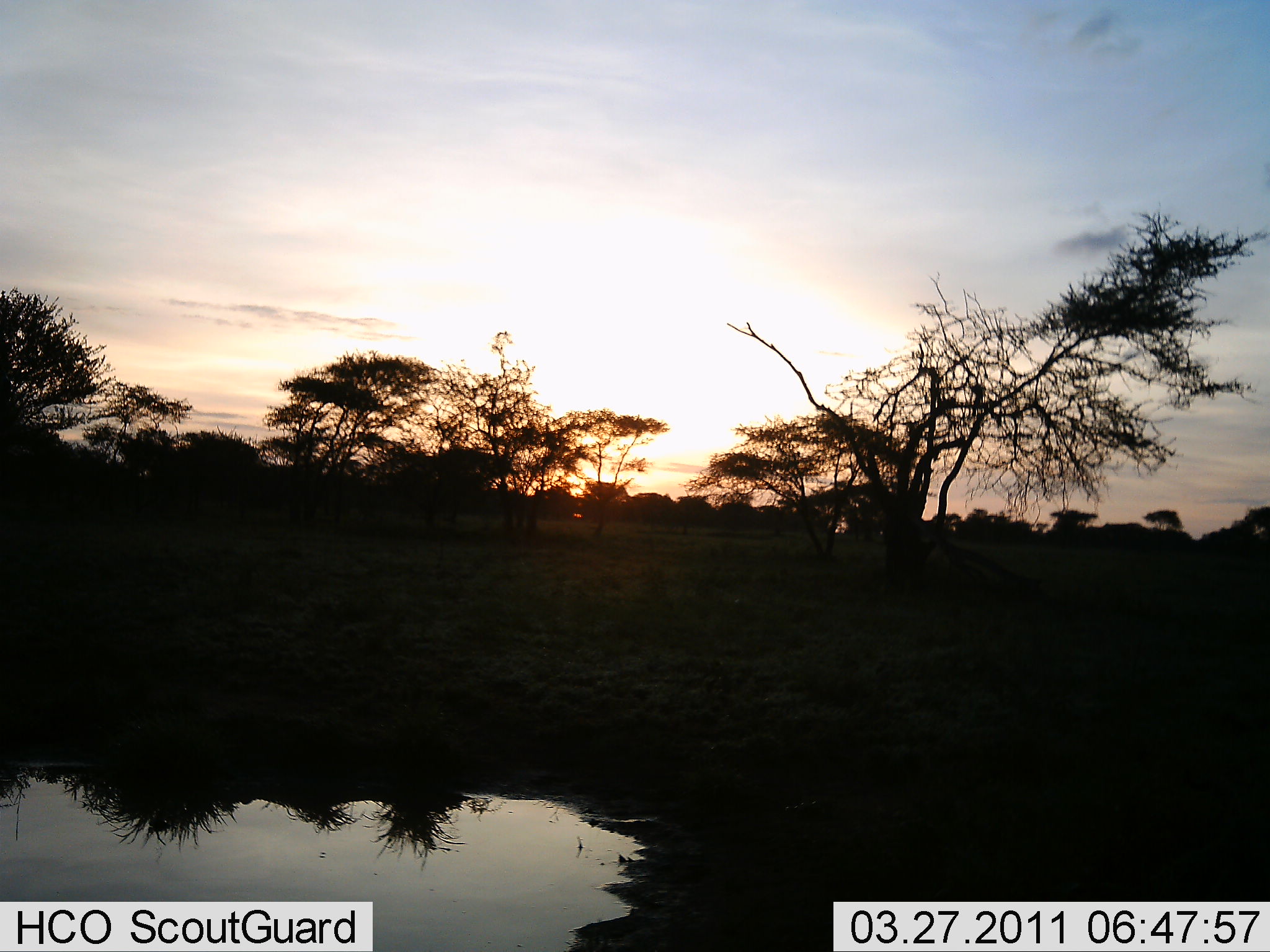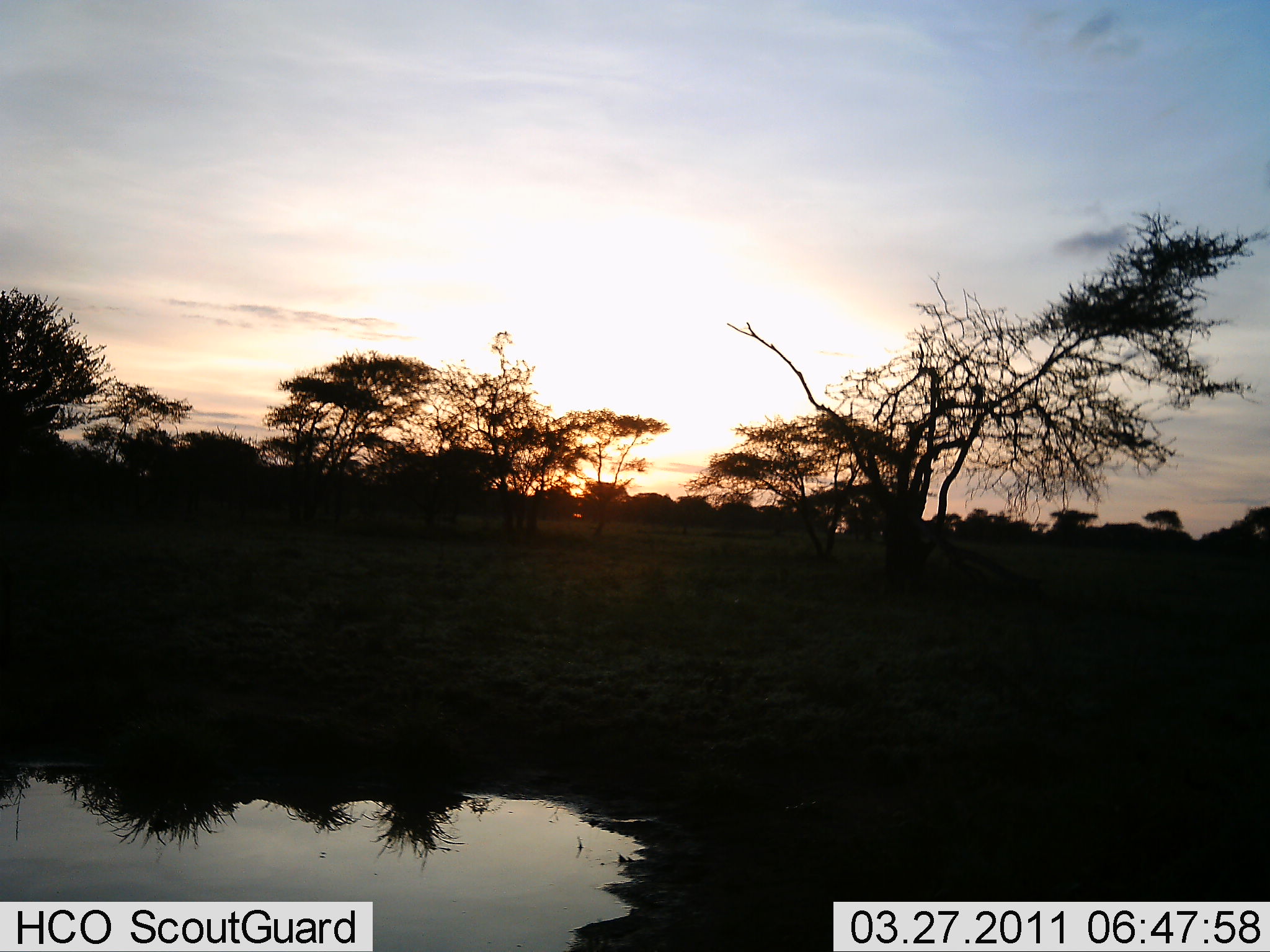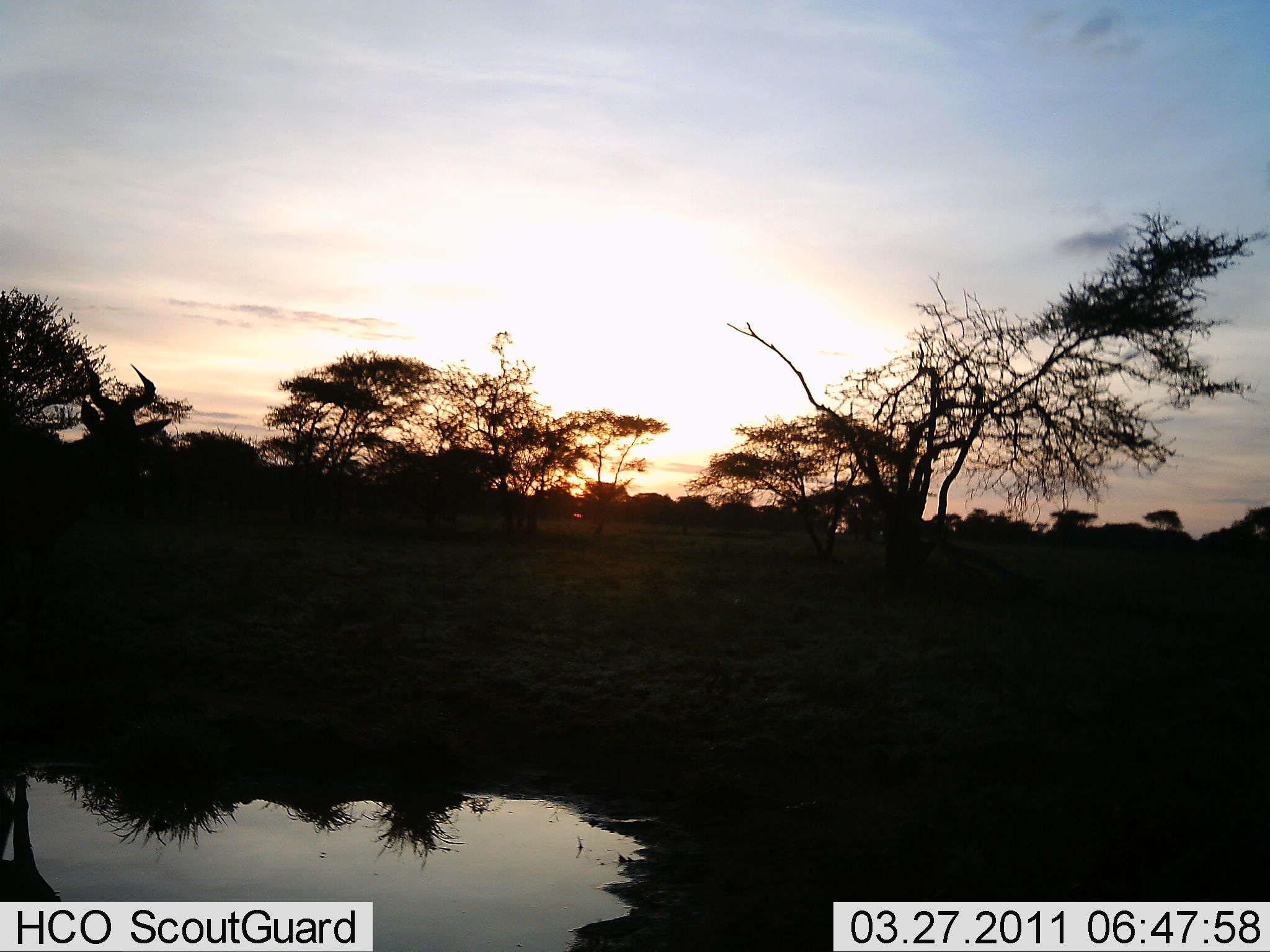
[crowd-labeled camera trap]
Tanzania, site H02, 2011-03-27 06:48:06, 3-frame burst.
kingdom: Animalia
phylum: Chordata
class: Mammalia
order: Artiodactyla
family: Bovidae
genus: Alcelaphus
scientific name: Alcelaphus buselaphus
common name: hartebeest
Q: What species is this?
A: Hartebeest (Alcelaphus buselaphus).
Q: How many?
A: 1.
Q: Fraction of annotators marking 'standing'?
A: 9%.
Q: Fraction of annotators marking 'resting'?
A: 0%.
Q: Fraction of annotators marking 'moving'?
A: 91%.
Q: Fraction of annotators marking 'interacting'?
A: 0%.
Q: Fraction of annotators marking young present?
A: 0%.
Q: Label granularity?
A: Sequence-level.